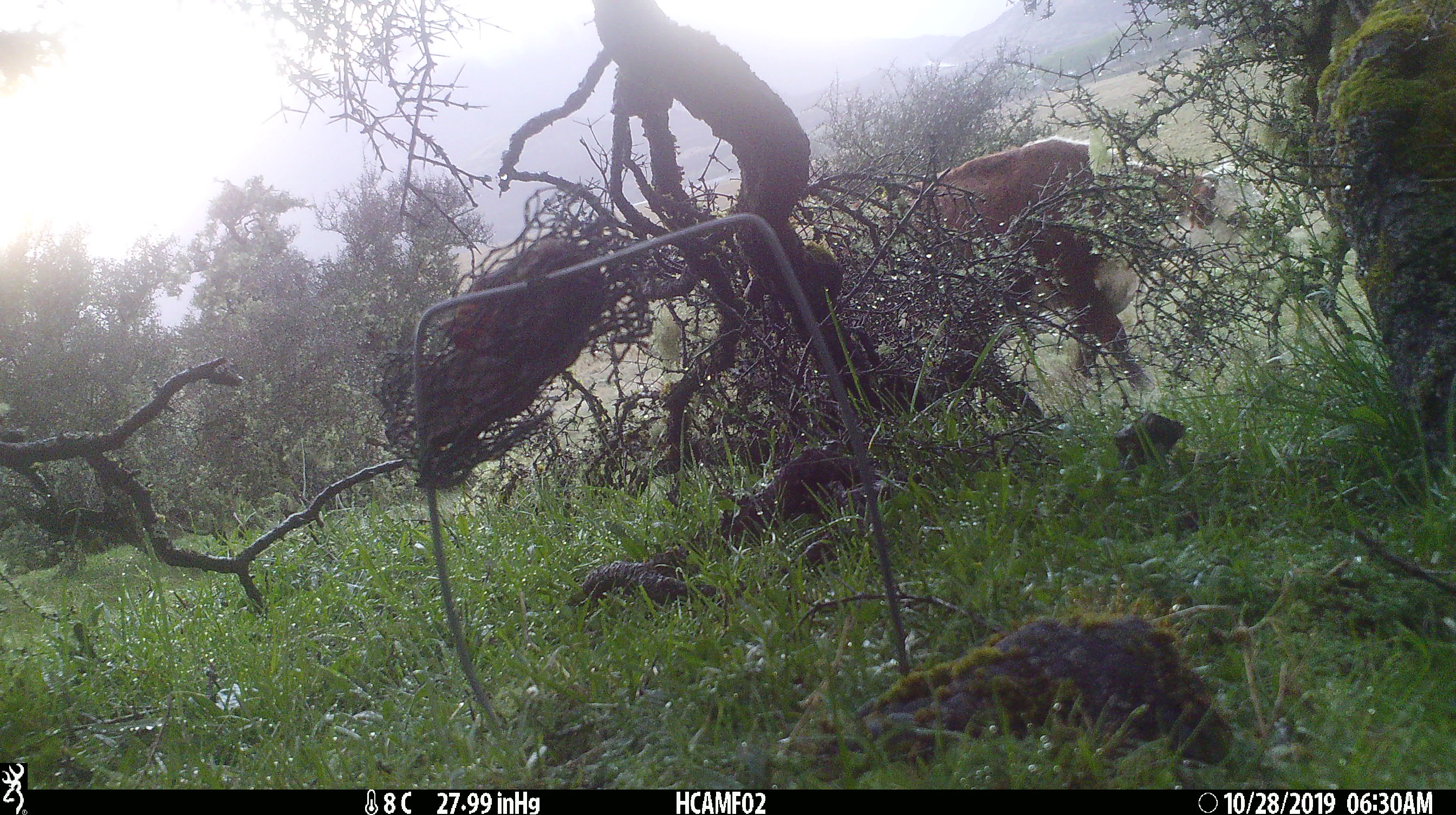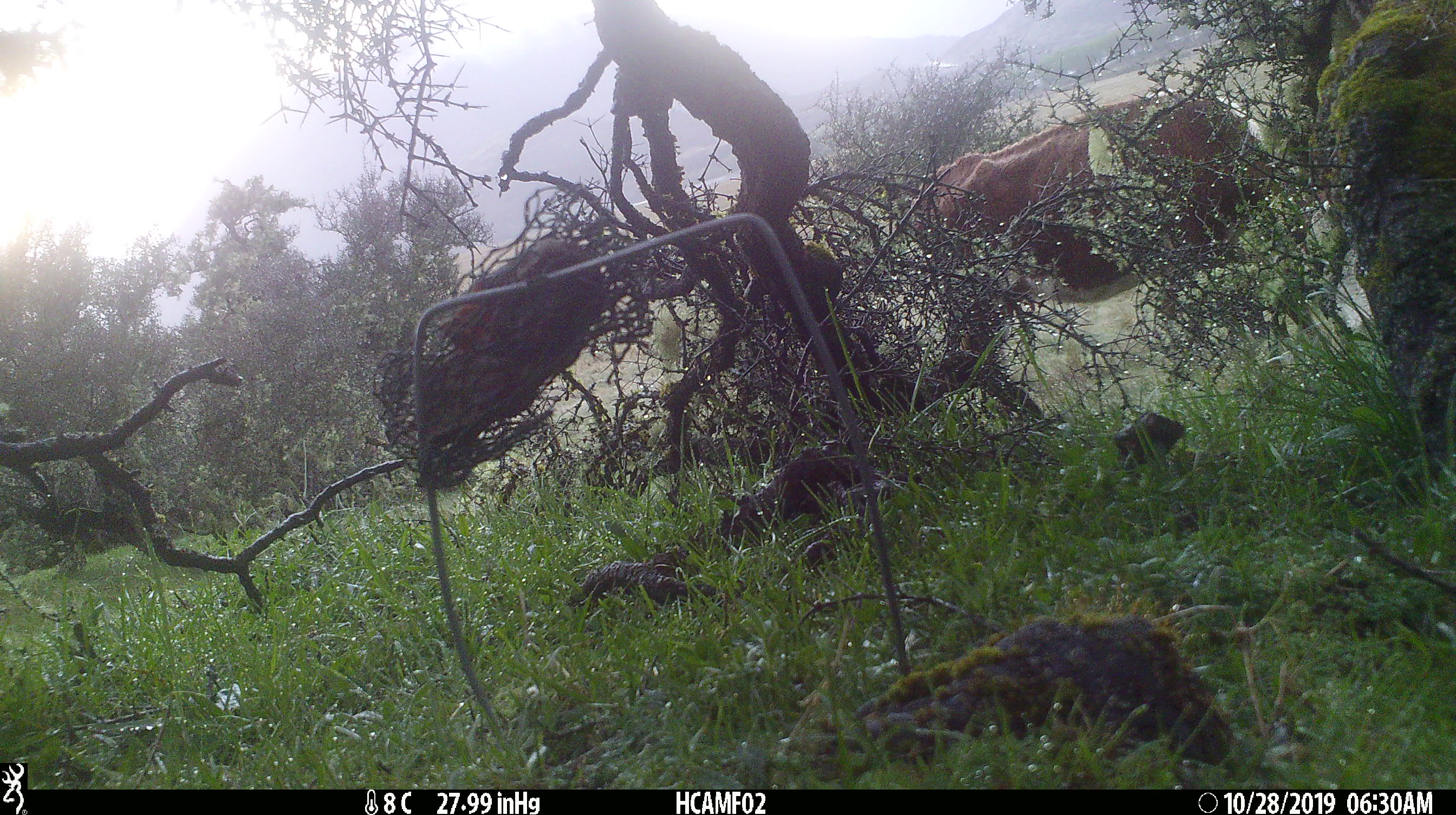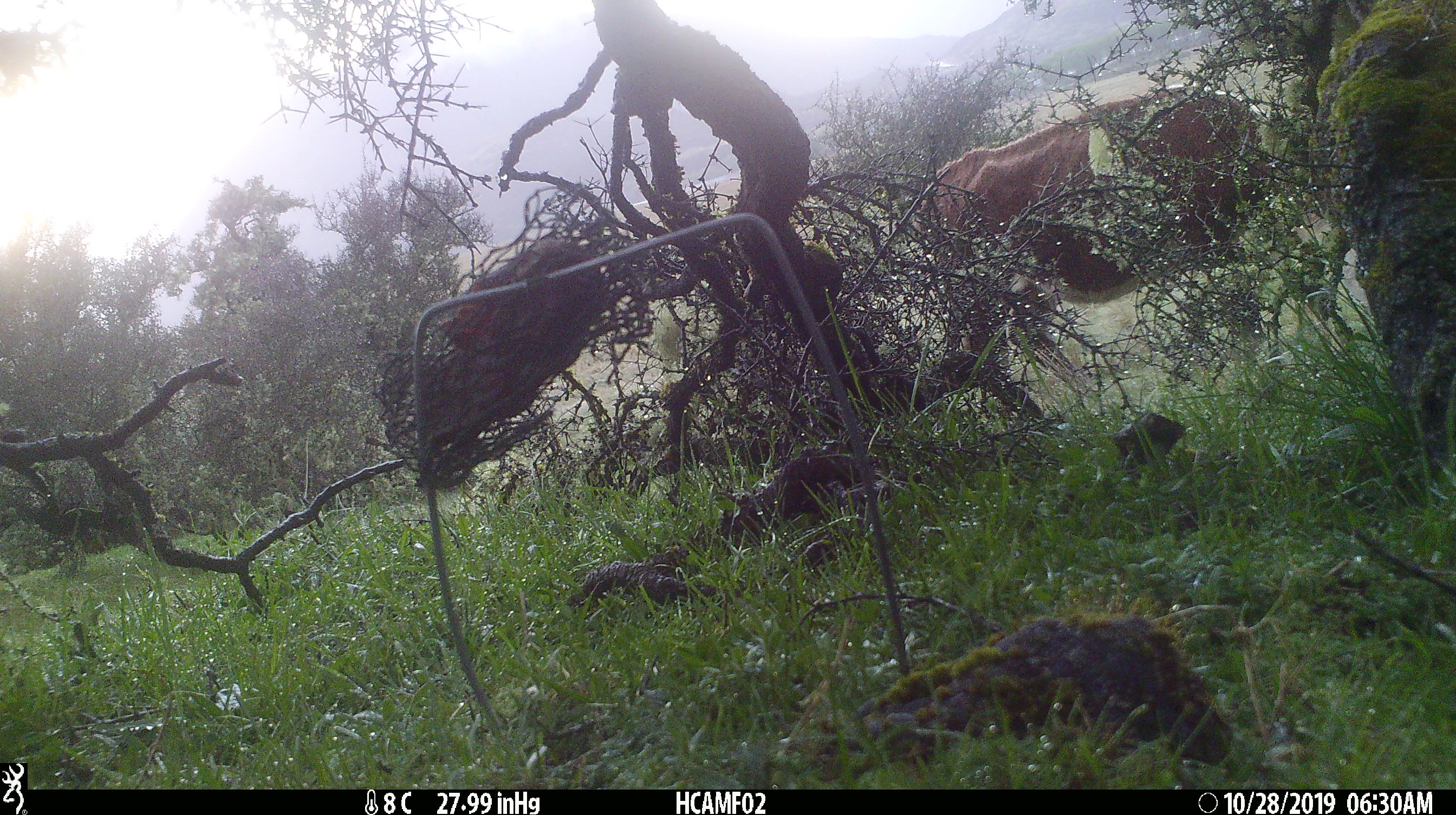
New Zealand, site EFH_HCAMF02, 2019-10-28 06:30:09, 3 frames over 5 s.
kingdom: Animalia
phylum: Chordata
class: Mammalia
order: Artiodactyla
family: Bovidae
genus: Bos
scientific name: Bos taurus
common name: domestic cow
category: cow